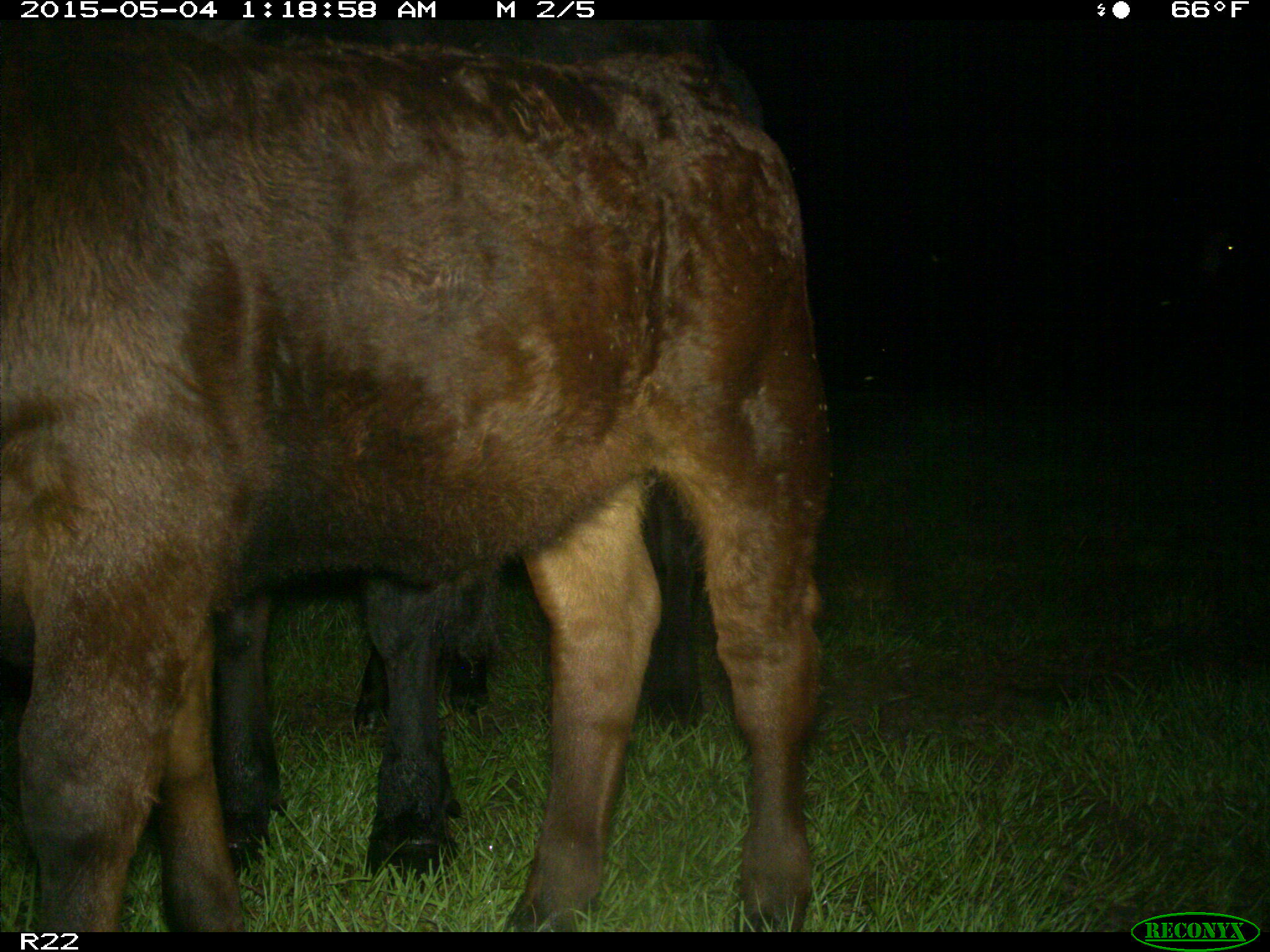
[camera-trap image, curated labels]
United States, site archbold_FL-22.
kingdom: Animalia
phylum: Chordata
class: Mammalia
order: Artiodactyla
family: Bovidae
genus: Bos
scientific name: Bos taurus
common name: domestic cow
Bos taurus (domestic cow).